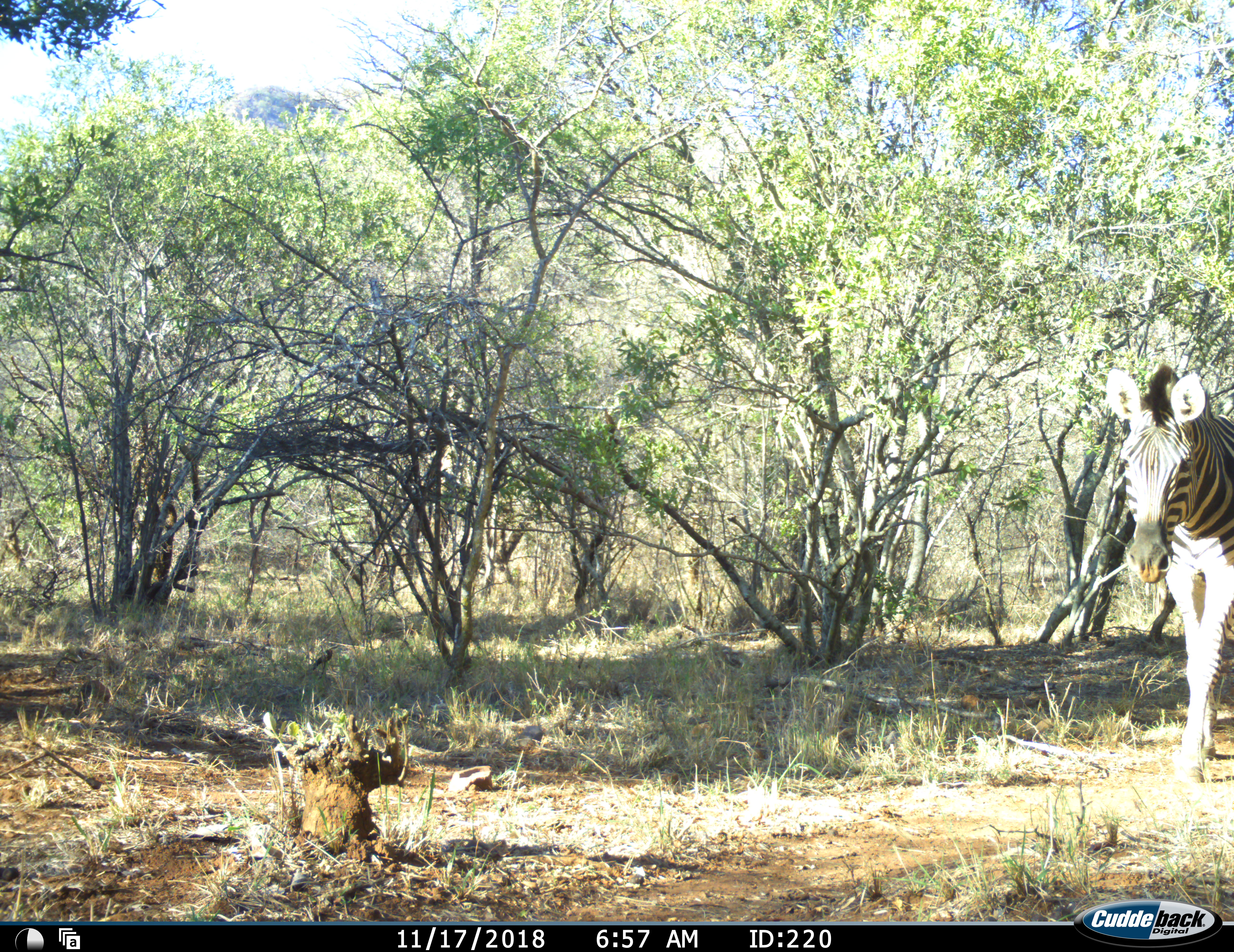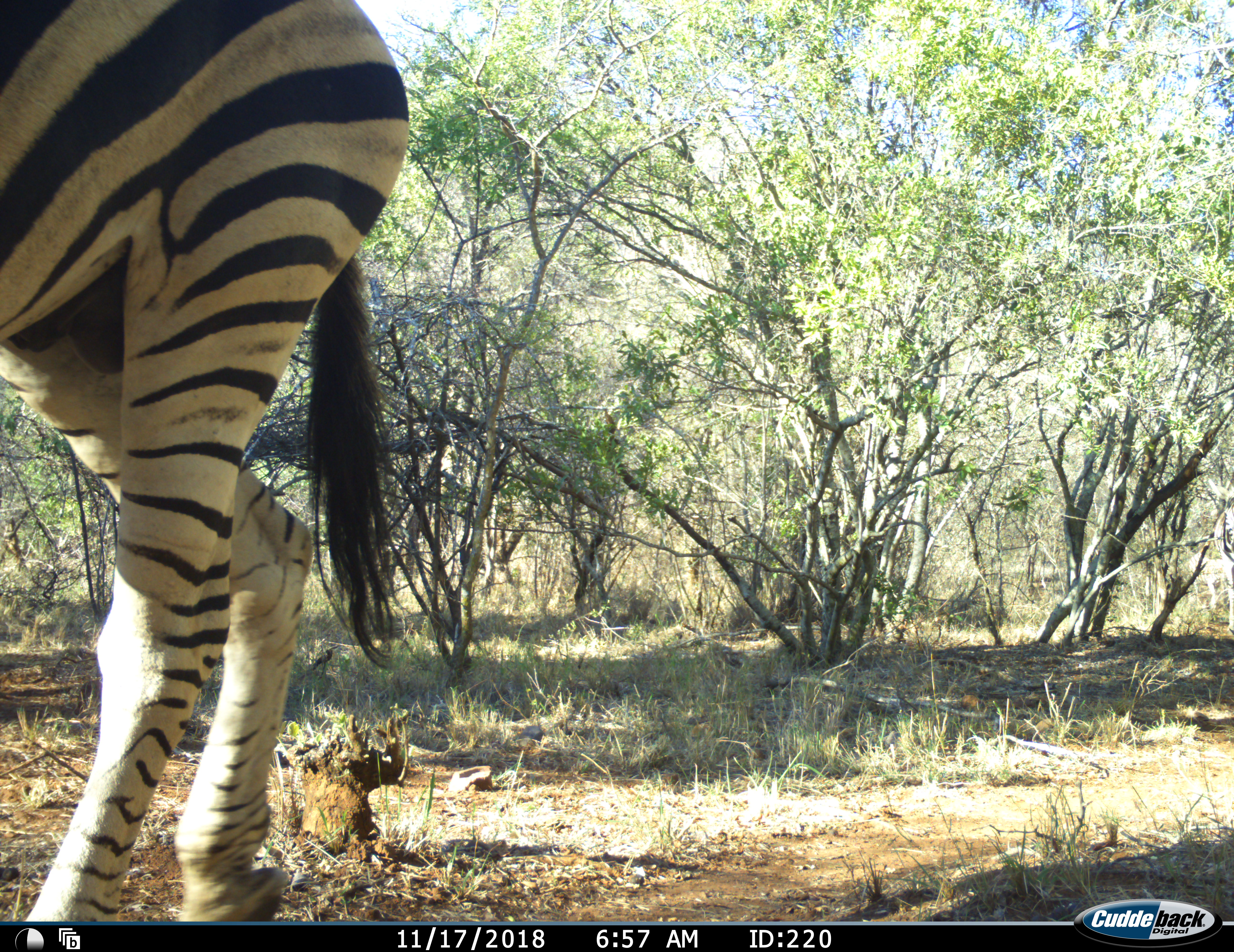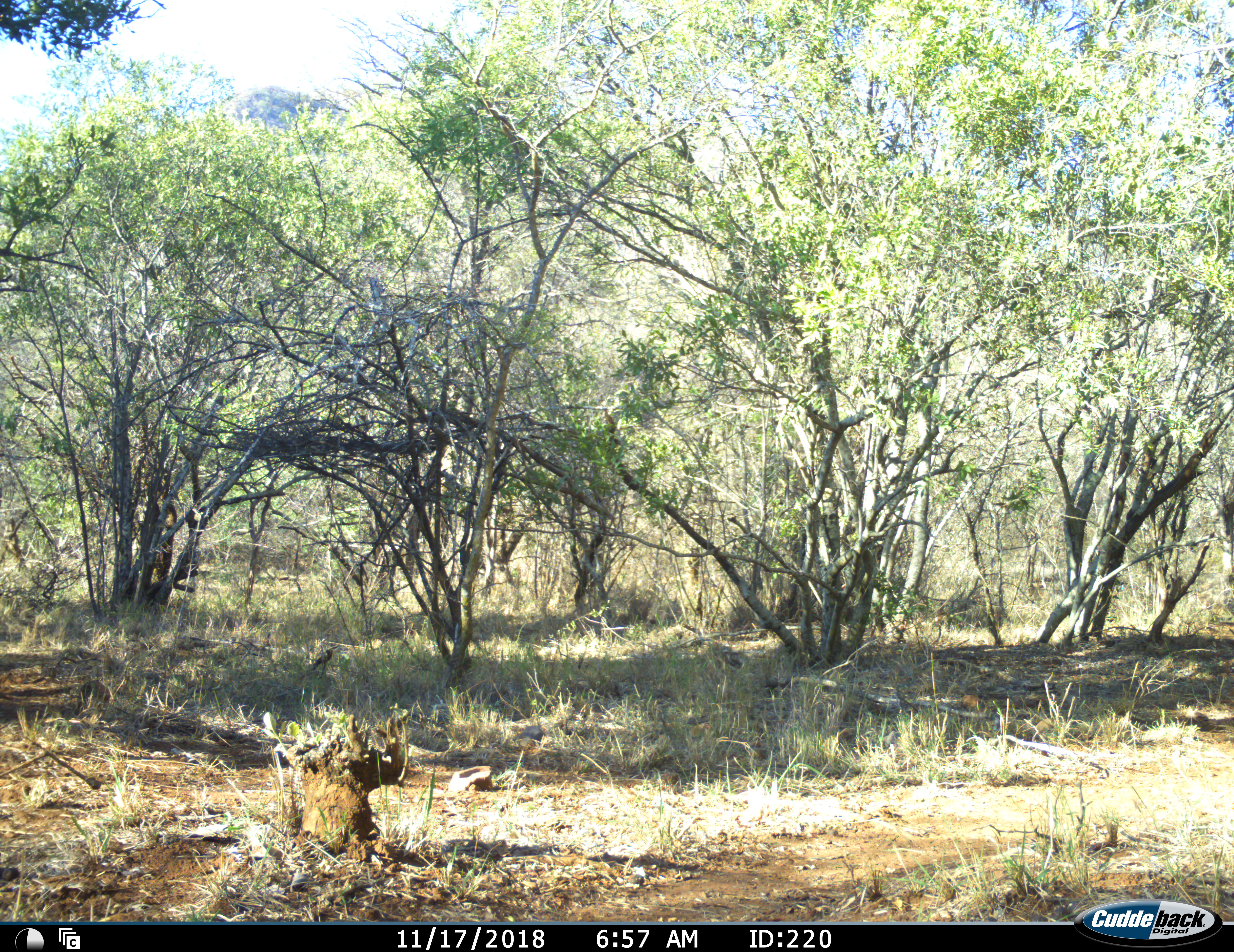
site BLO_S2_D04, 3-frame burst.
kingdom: Animalia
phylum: Chordata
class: Mammalia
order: Perissodactyla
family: Equidae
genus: Equus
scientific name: Equus quagga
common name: plains zebra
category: zebraplains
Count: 1.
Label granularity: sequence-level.